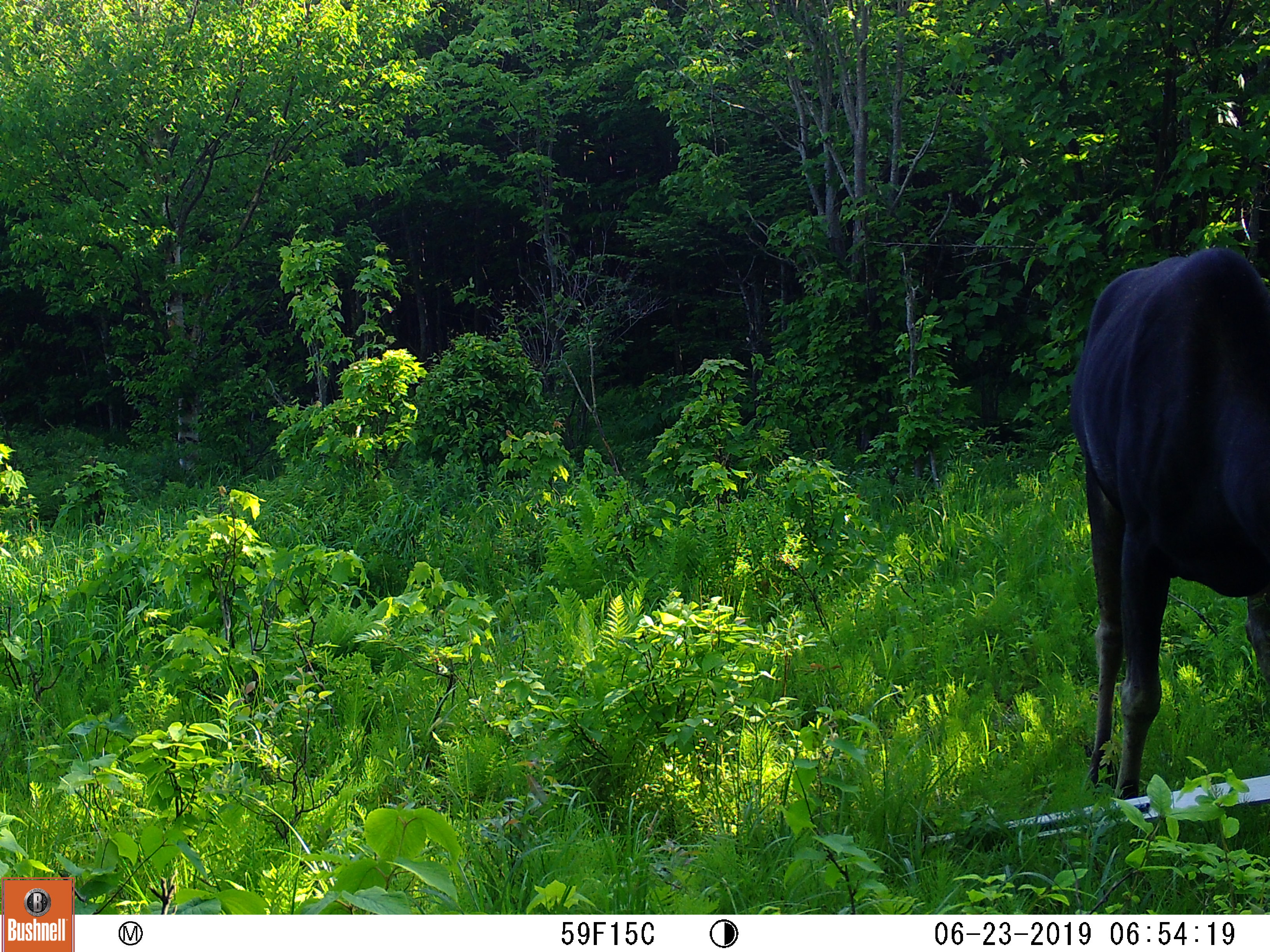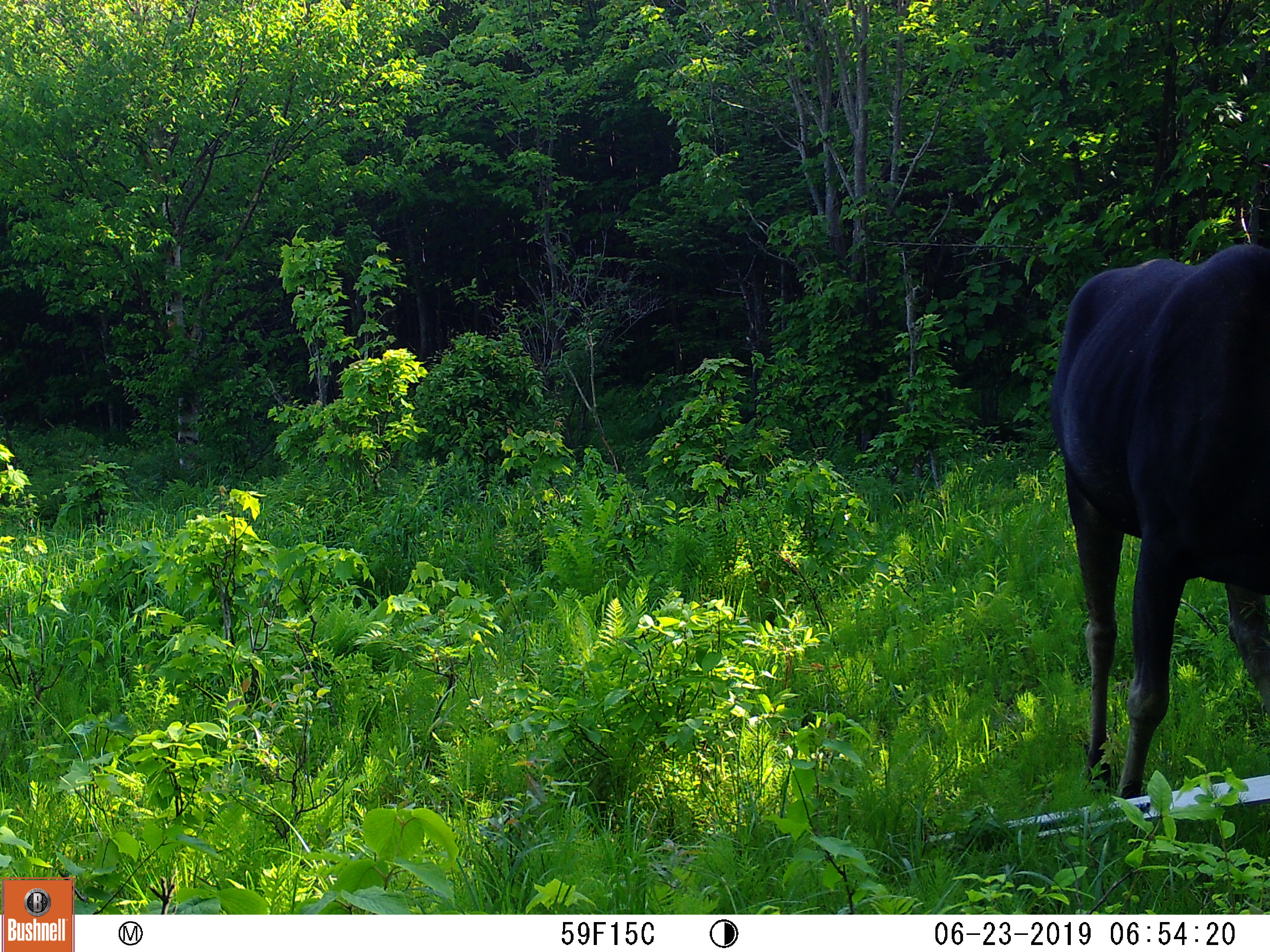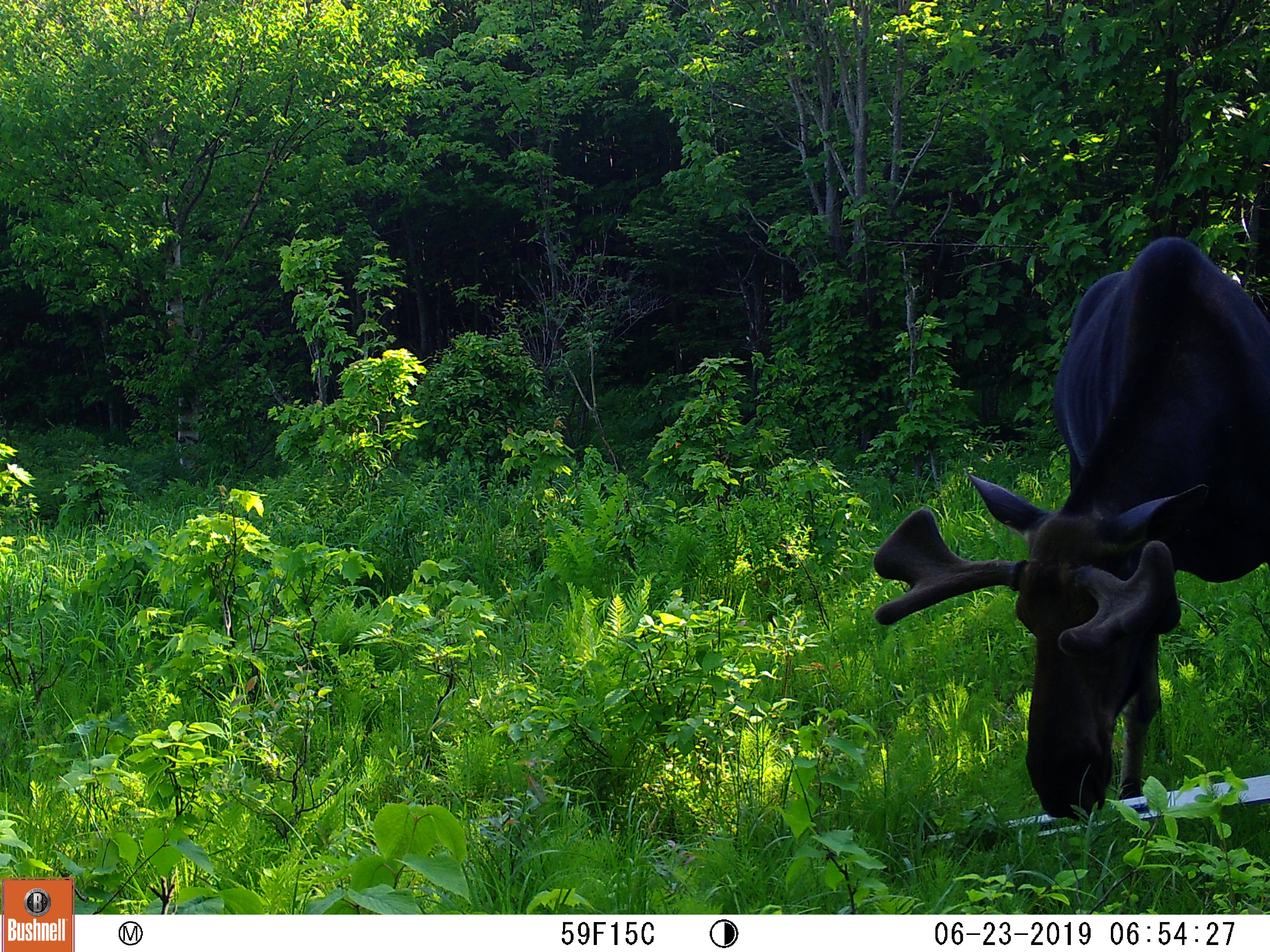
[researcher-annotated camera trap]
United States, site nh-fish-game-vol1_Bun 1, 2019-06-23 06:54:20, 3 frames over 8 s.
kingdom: Animalia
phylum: Chordata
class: Mammalia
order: Artiodactyla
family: Cervidae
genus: Alces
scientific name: Alces alces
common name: moose